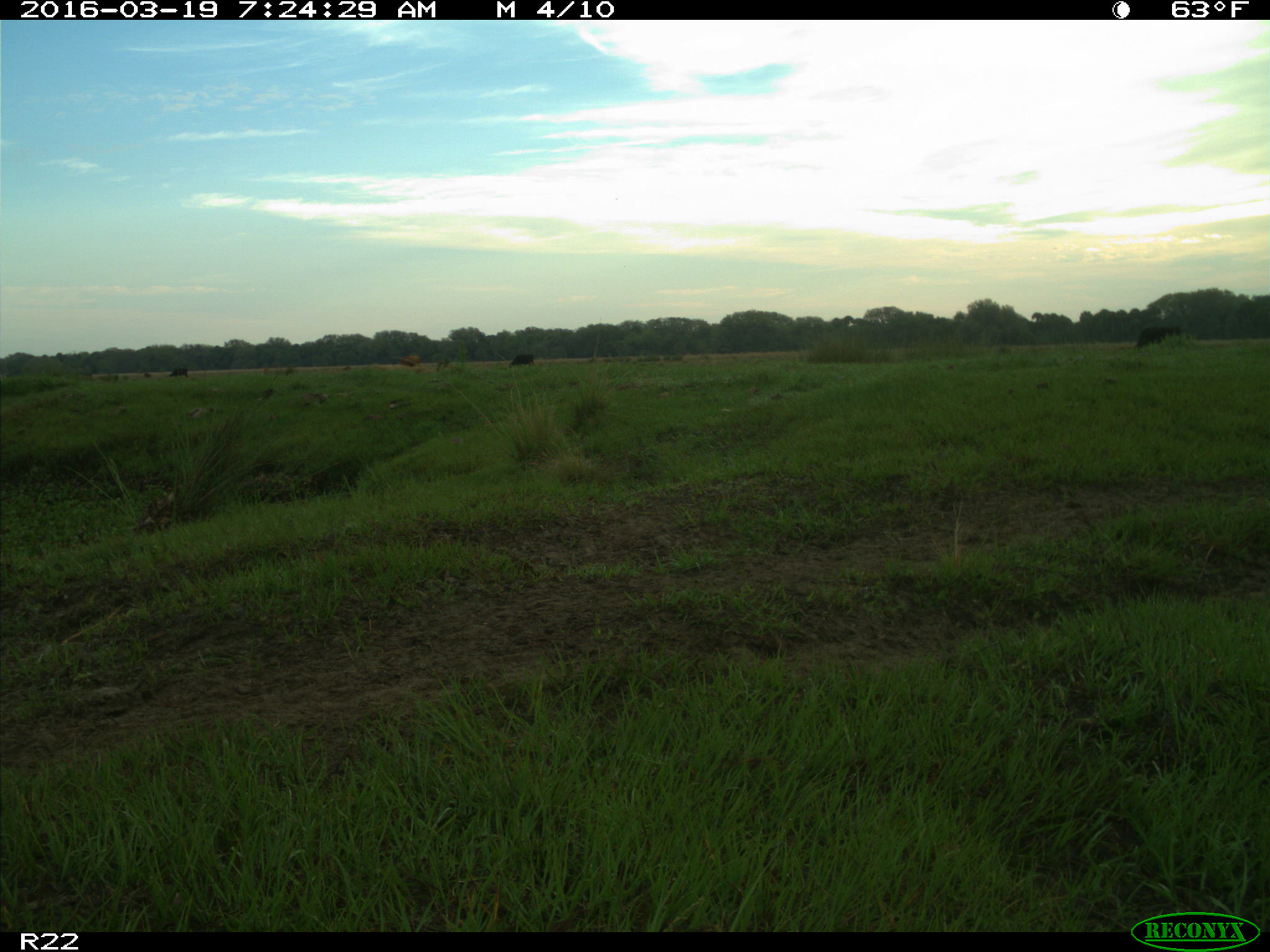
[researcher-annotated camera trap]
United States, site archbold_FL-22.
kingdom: Animalia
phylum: Chordata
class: Mammalia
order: Artiodactyla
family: Bovidae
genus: Bos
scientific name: Bos taurus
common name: domestic cow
Bos taurus (domestic cow).